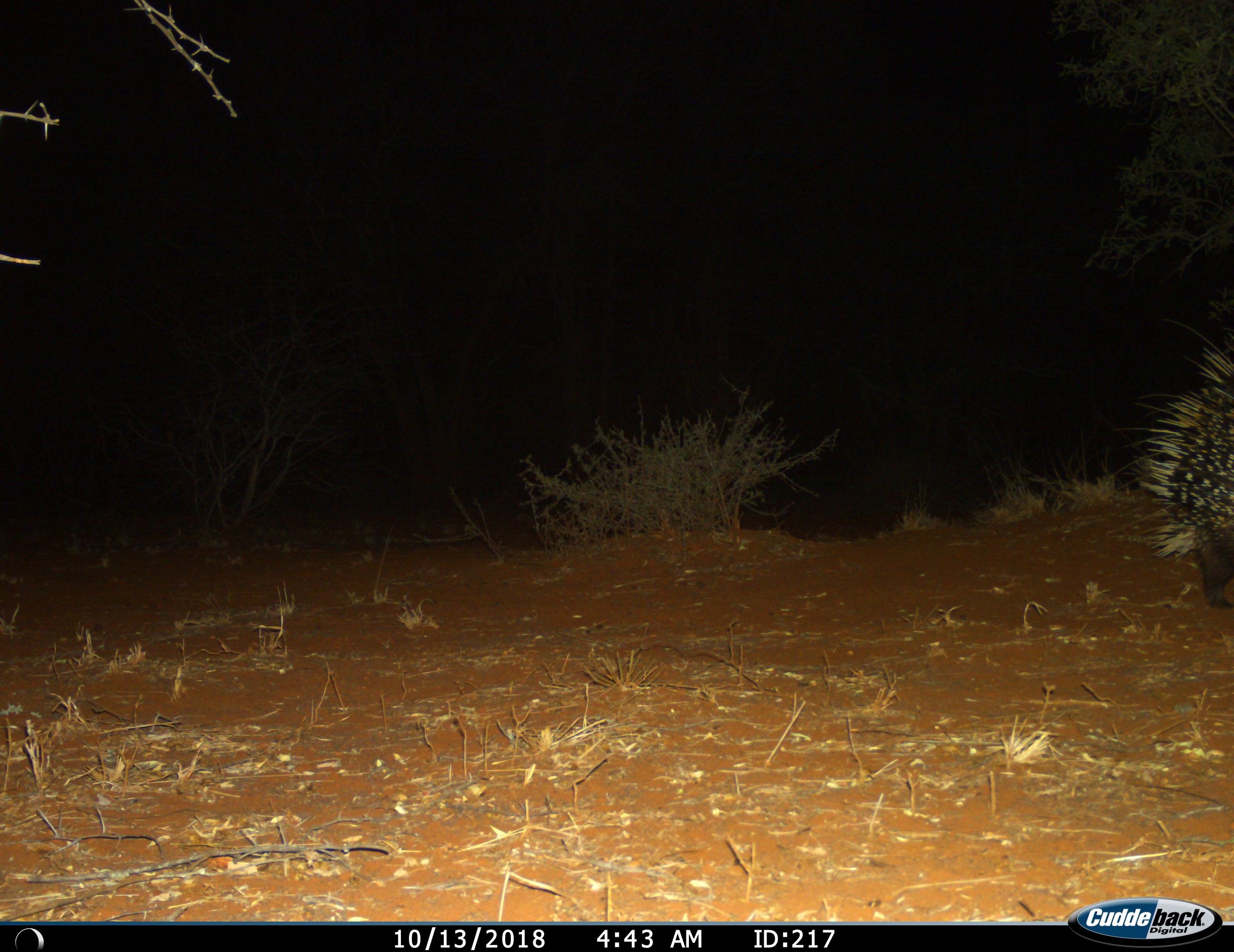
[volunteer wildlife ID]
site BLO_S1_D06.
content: unidentified animal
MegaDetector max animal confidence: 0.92